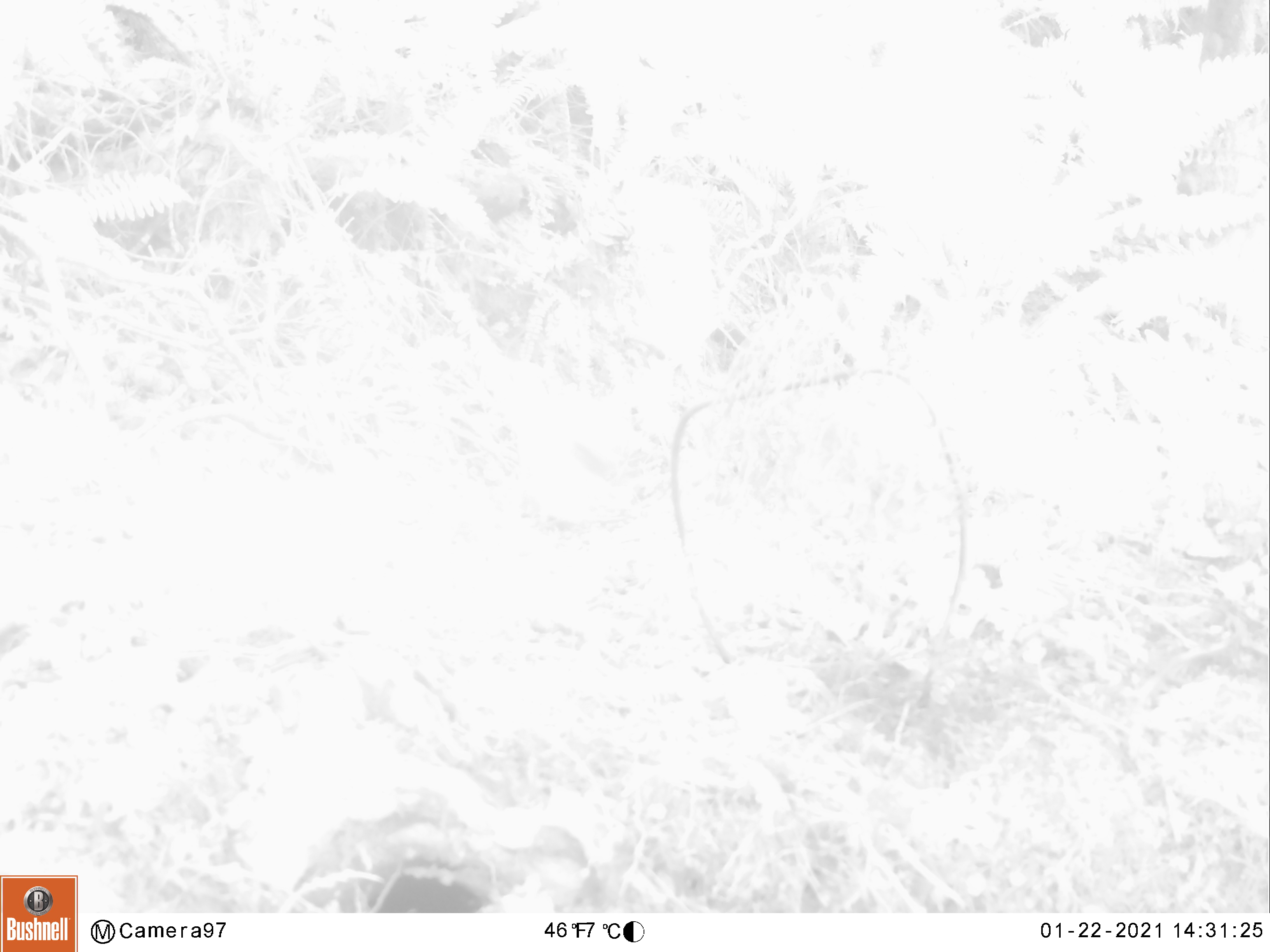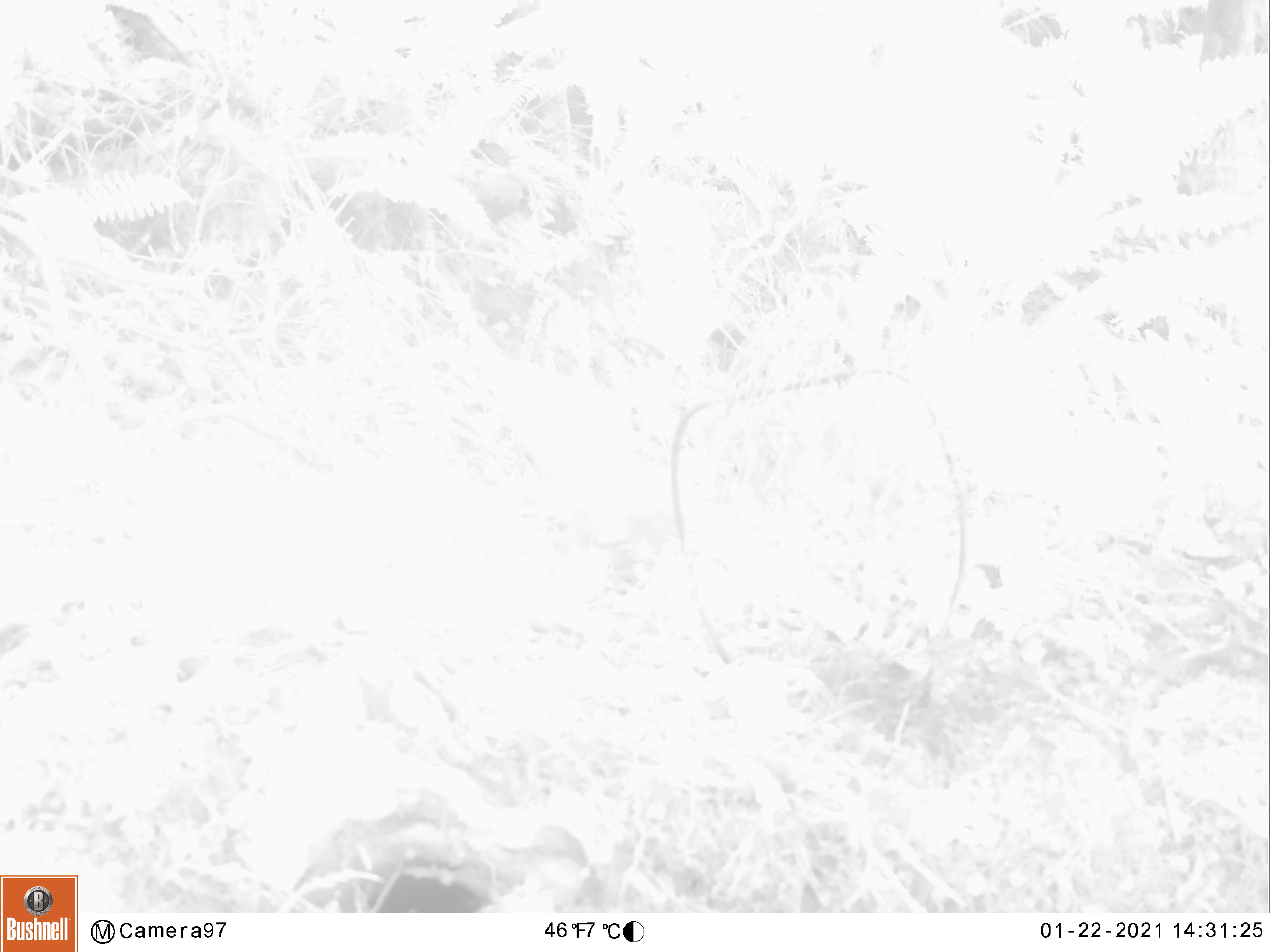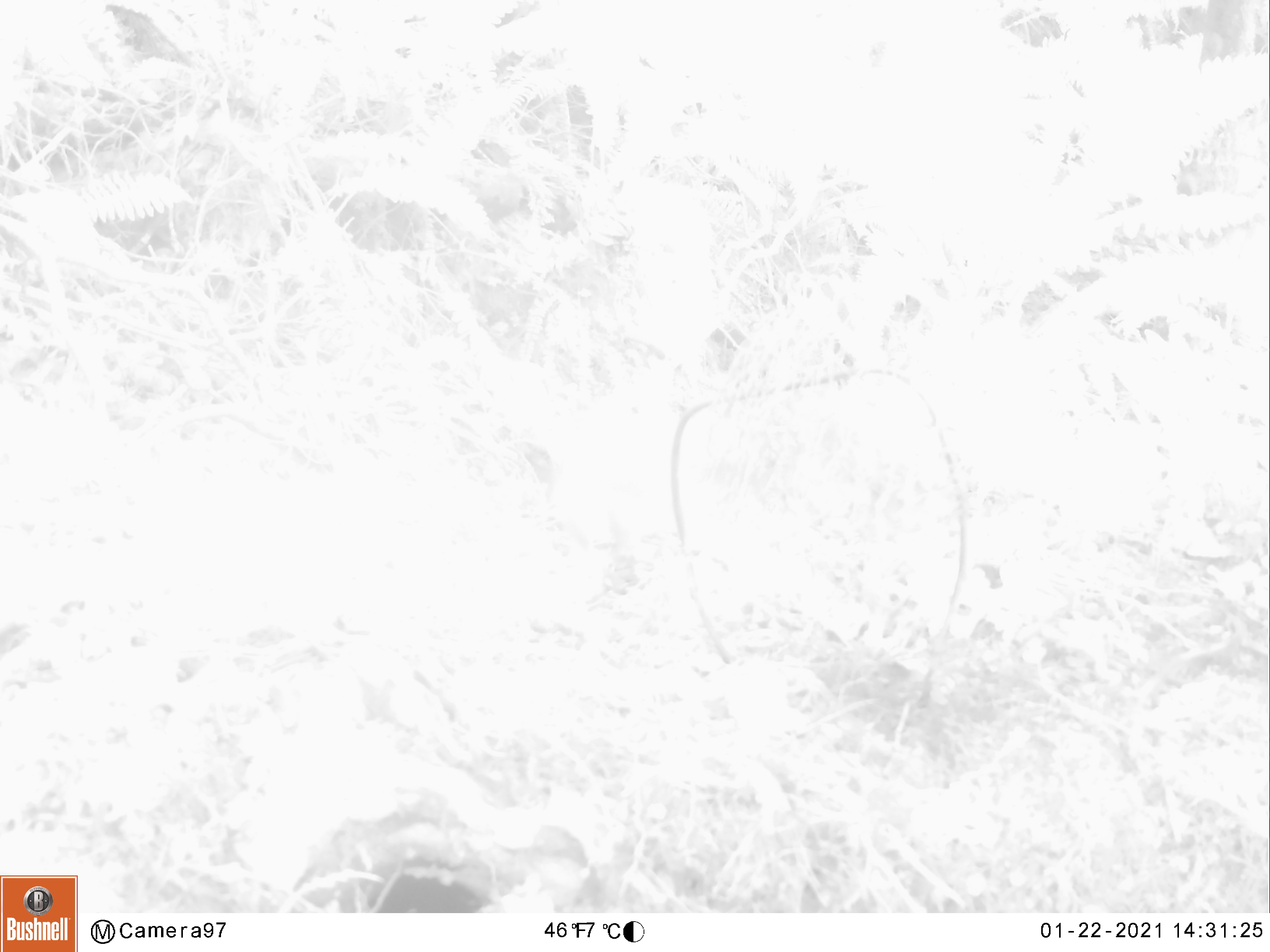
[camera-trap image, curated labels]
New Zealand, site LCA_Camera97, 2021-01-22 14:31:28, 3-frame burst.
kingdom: Animalia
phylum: Chordata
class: Mammalia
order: Carnivora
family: Mustelidae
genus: Mustela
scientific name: Mustela erminea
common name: stoat